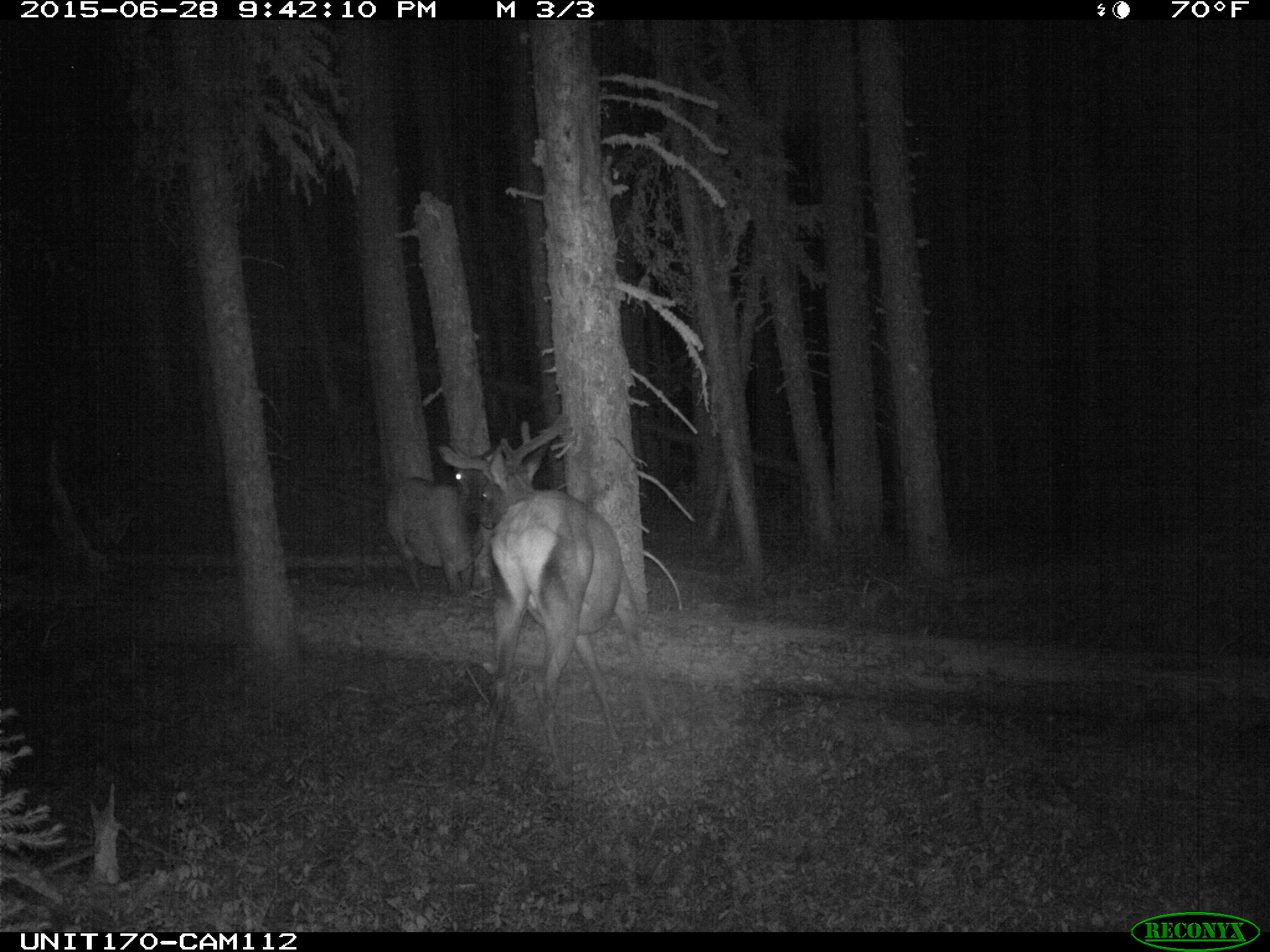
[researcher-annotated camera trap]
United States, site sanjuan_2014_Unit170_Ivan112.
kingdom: Animalia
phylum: Chordata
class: Mammalia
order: Artiodactyla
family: Cervidae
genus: Cervus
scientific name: Cervus elaphus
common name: red deer